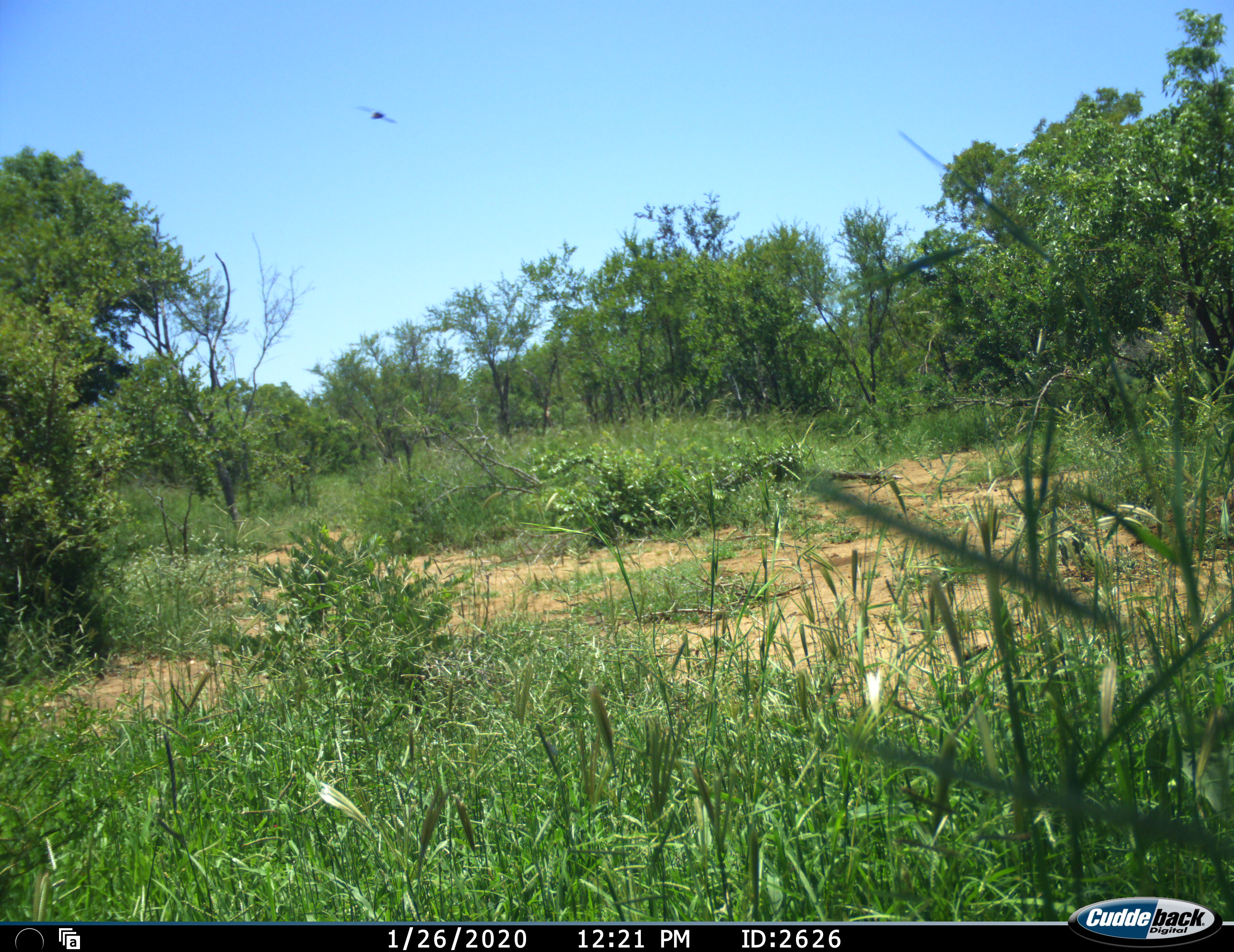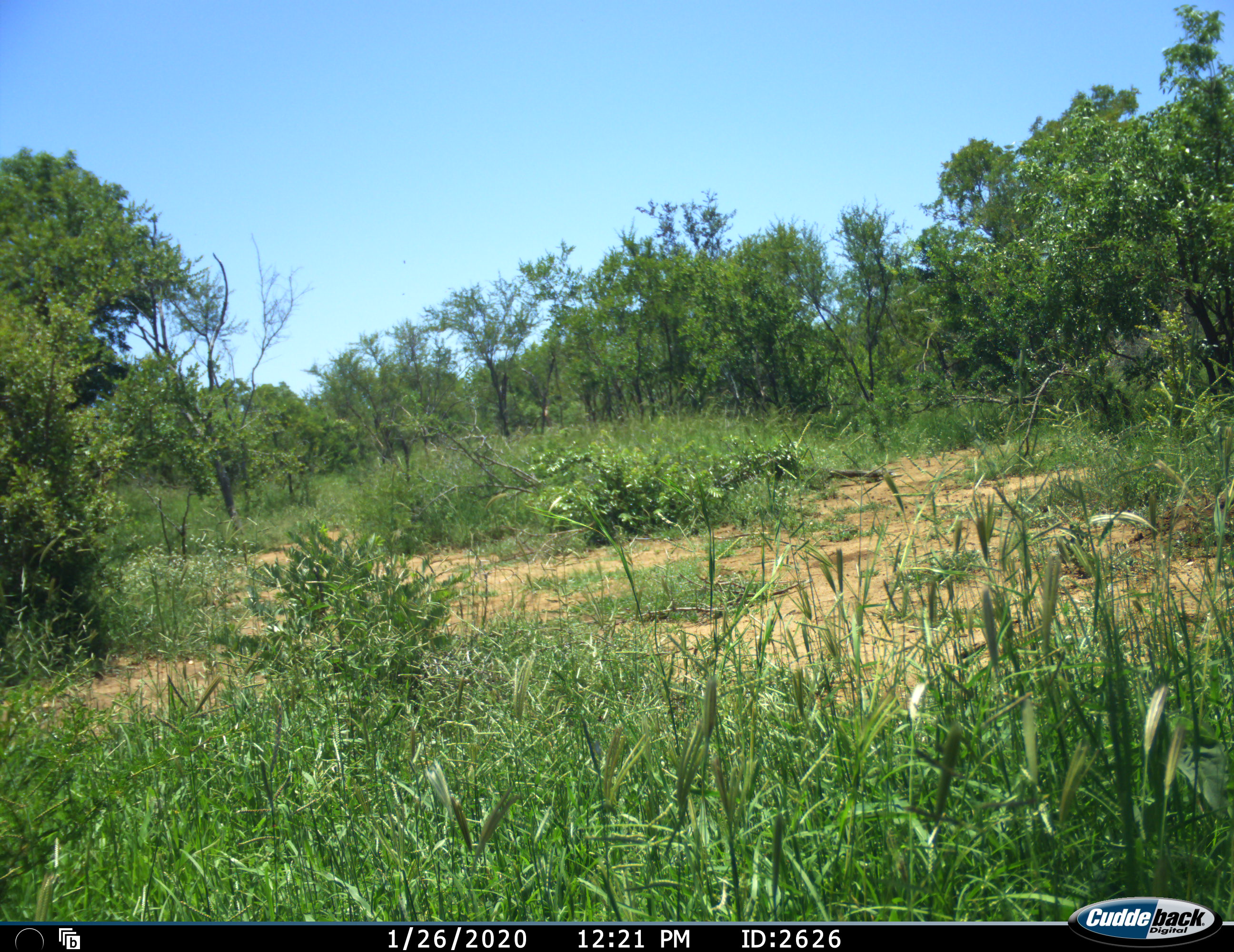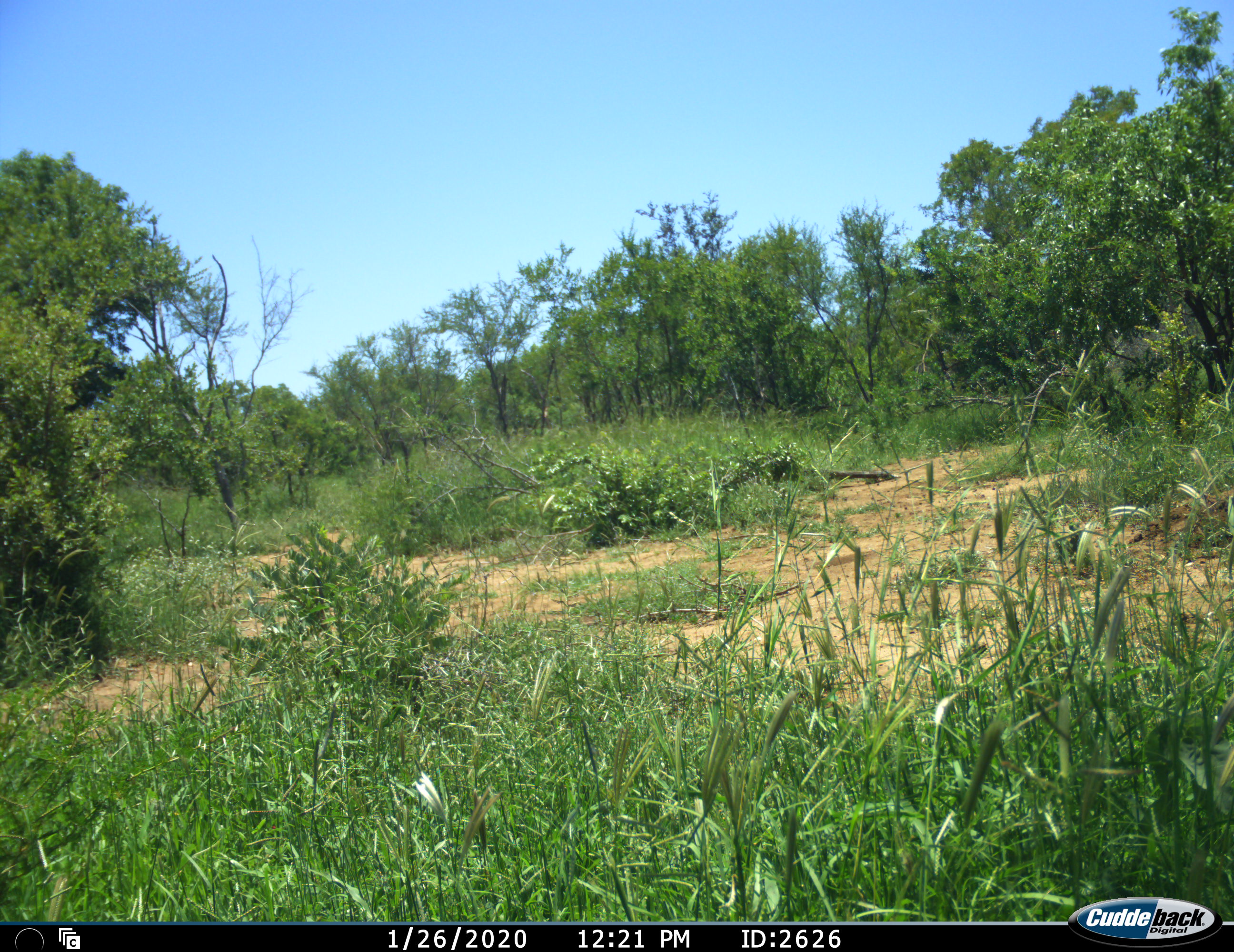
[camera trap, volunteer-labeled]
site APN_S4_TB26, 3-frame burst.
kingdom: Animalia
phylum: Chordata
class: Aves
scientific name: Aves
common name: bird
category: birdother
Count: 1.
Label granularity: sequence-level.